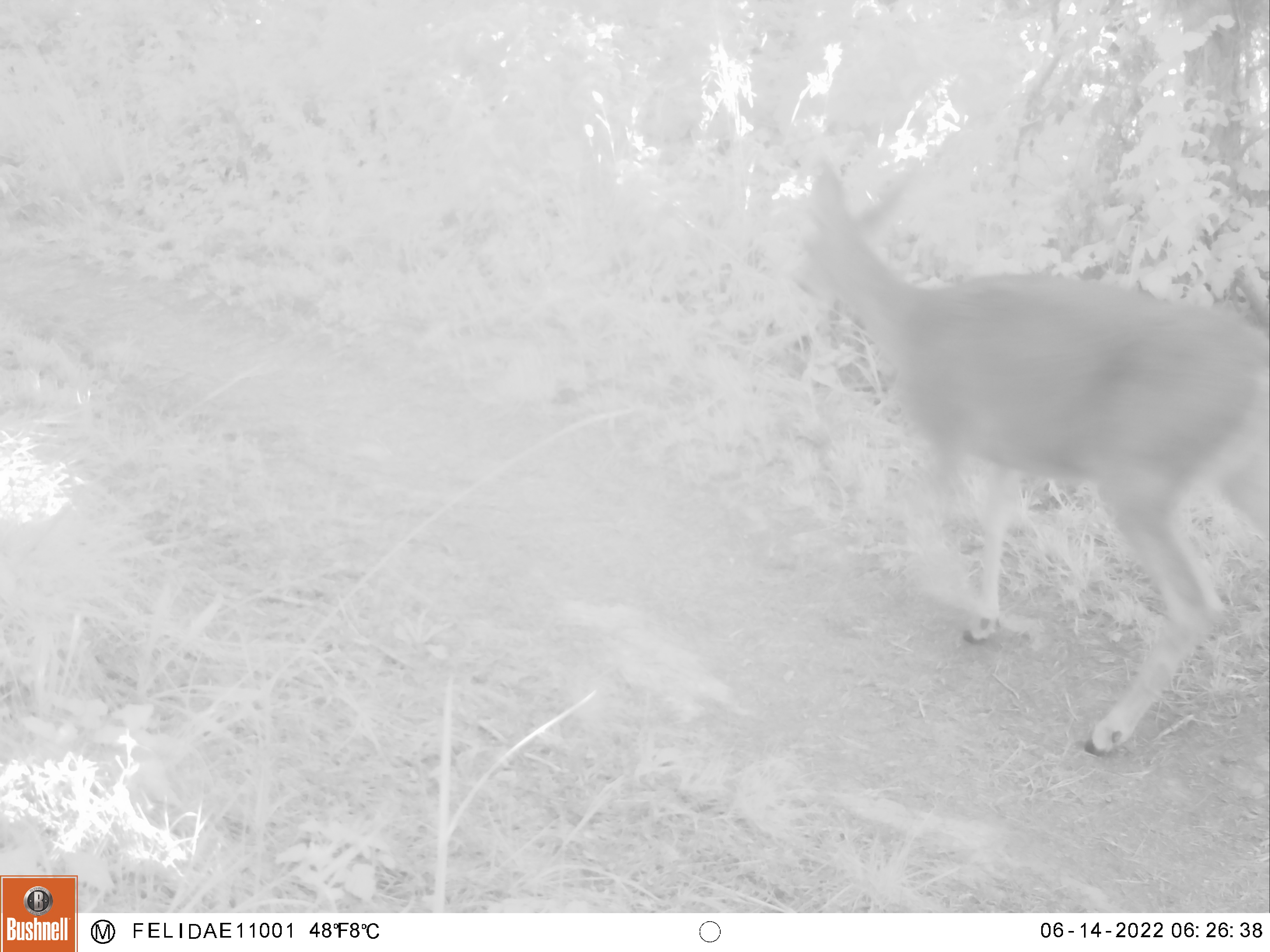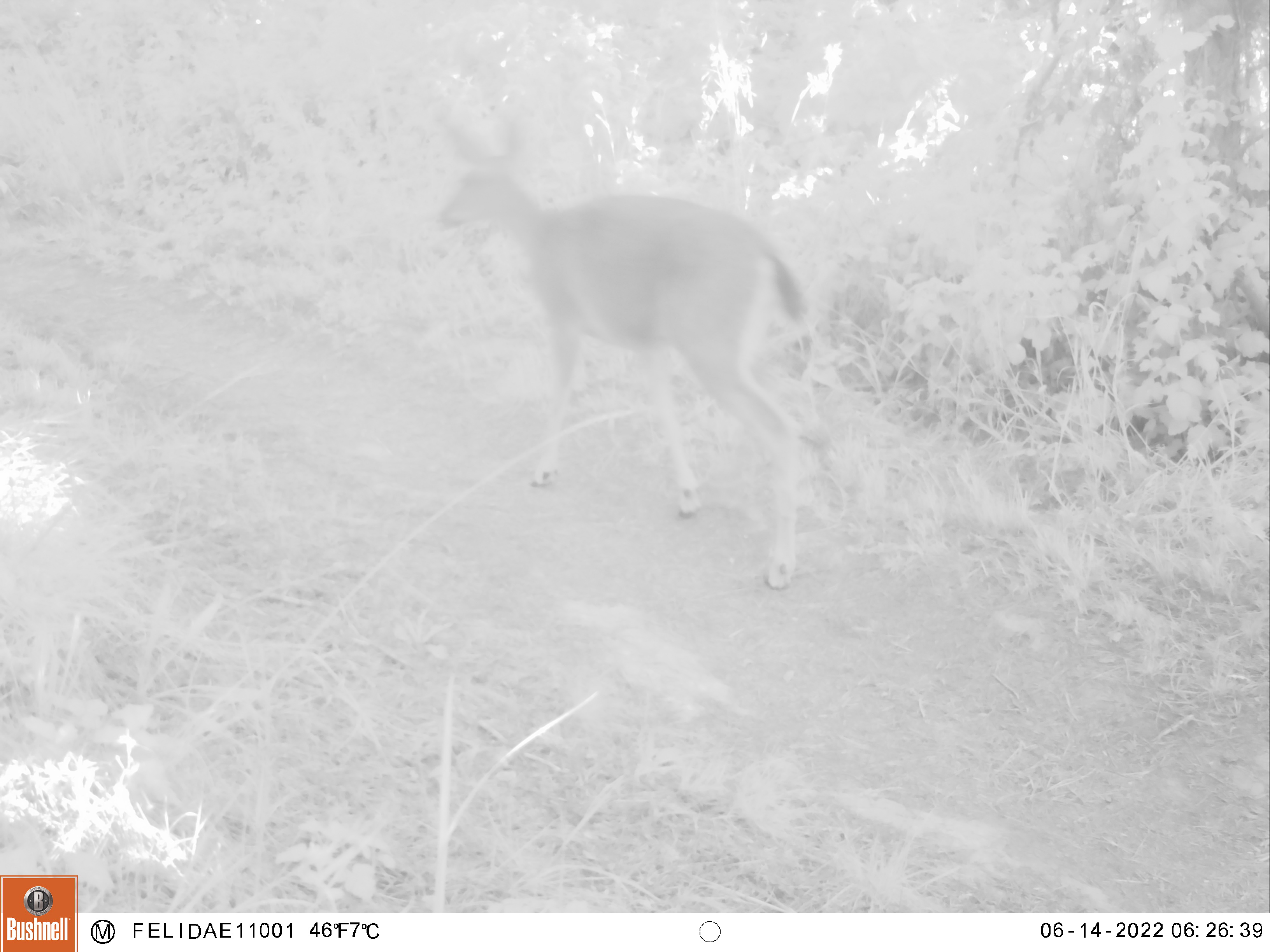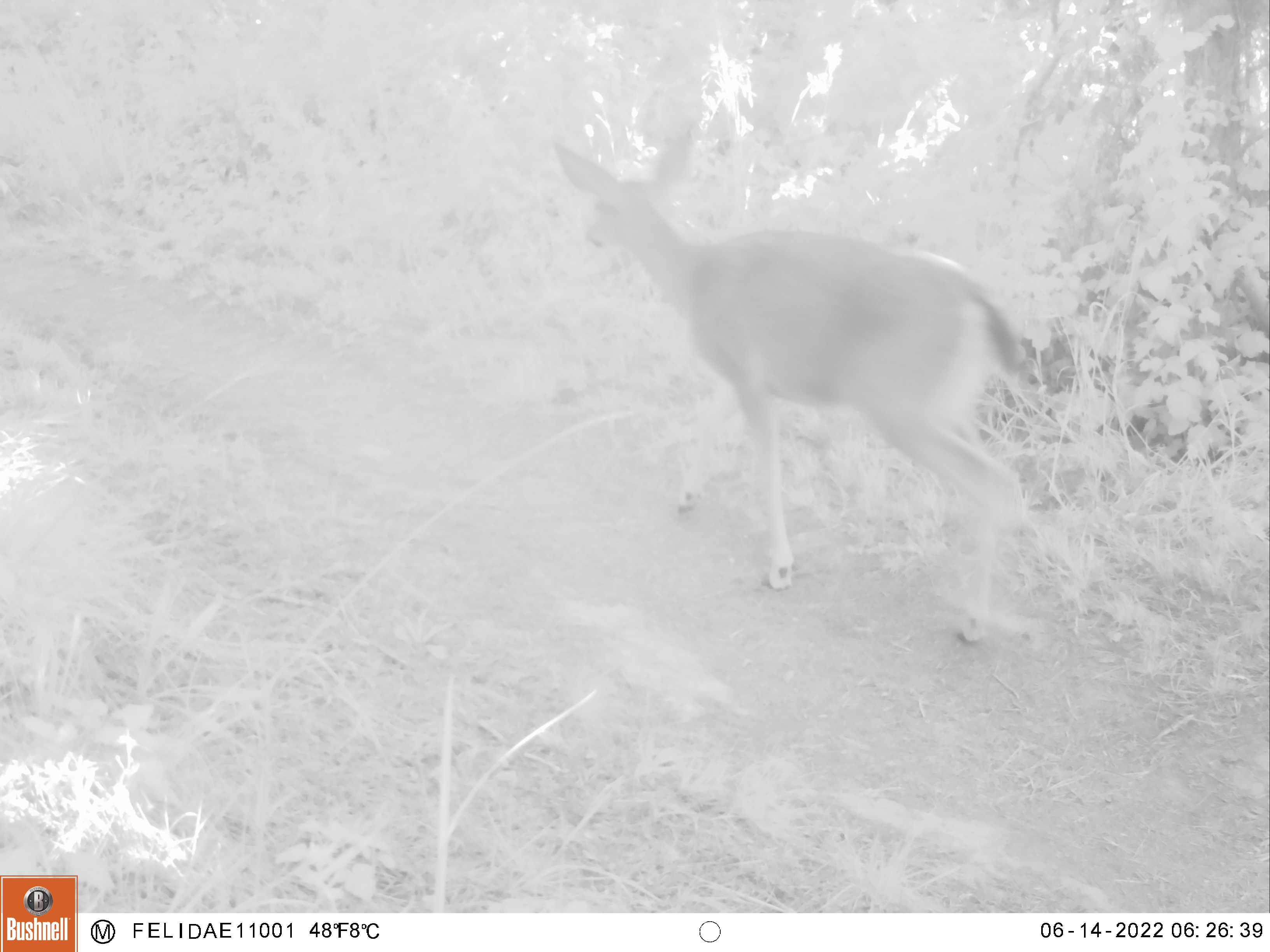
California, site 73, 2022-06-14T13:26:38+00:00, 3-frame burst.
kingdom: Animalia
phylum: Chordata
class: Mammalia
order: Artiodactyla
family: Cervidae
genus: Odocoileus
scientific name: Odocoileus hemionus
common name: mule deer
Mule deer (Odocoileus hemionus).